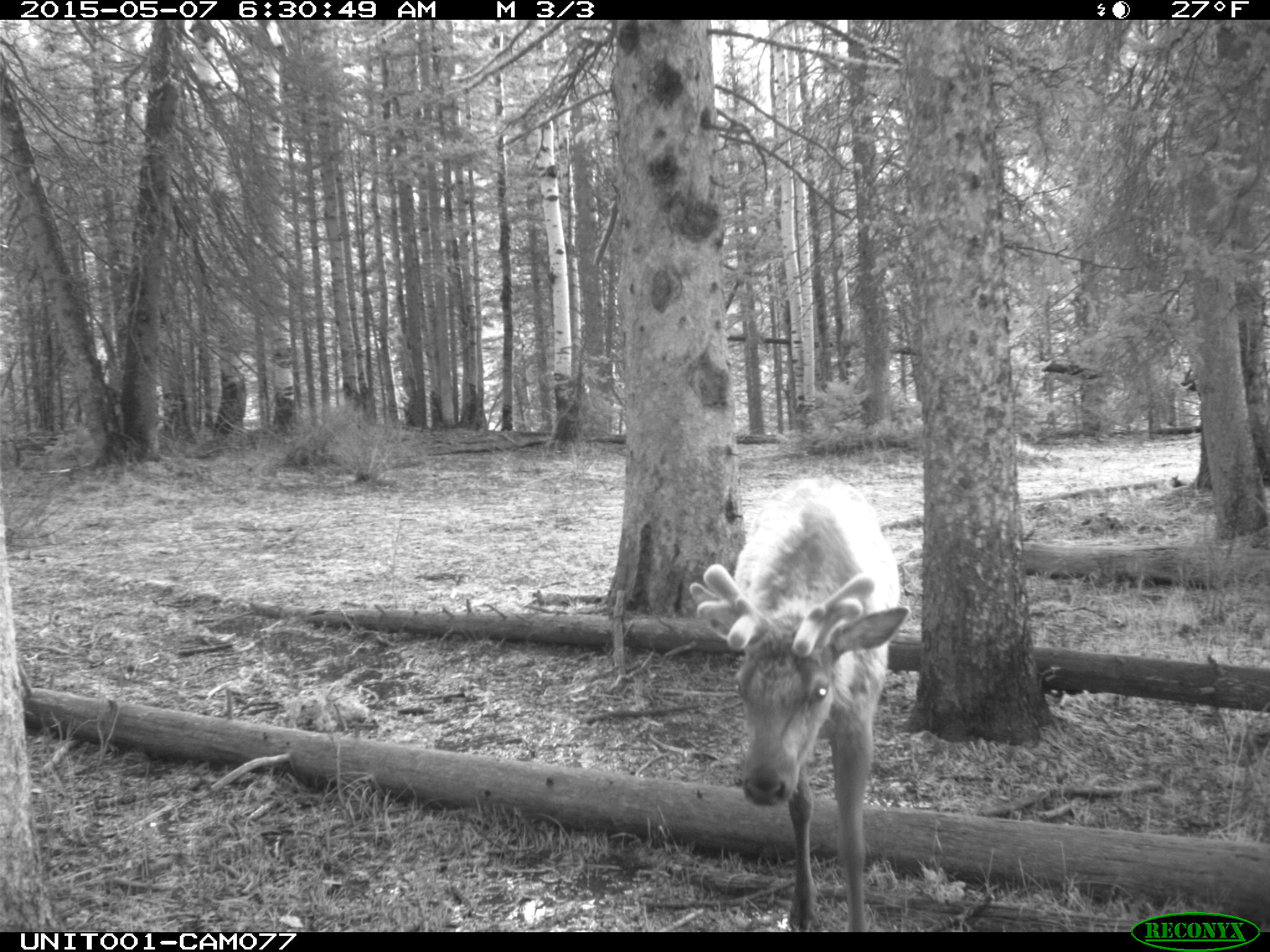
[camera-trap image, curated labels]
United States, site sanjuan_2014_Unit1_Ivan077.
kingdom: Animalia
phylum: Chordata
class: Mammalia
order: Artiodactyla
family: Cervidae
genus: Cervus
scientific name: Cervus elaphus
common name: red deer